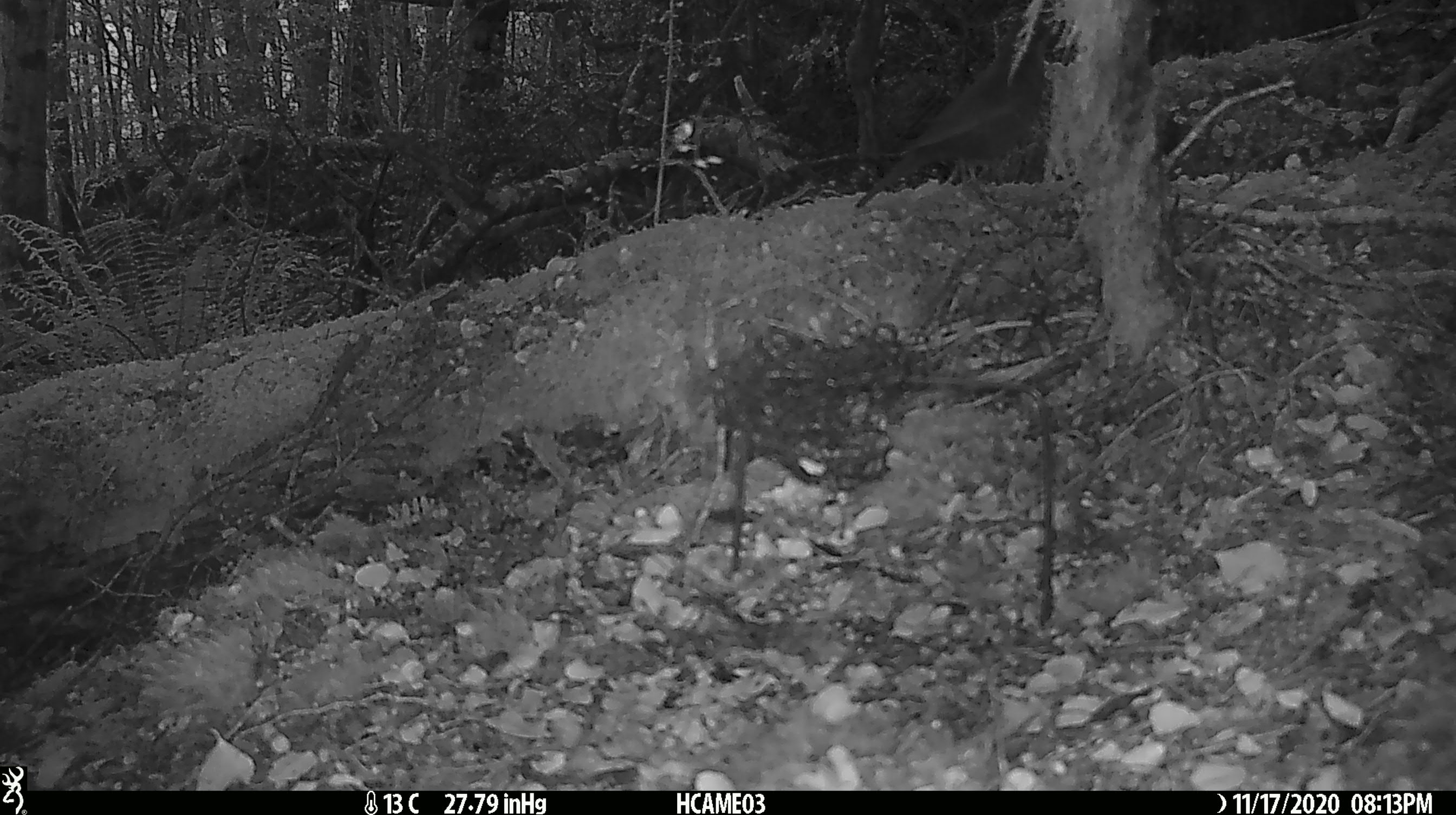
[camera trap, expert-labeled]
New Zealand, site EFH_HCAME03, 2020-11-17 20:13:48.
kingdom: Animalia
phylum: Chordata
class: Aves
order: Passeriformes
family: Turdidae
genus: Turdus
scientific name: Turdus merula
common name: eurasian blackbird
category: blackbird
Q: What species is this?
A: Blackbird (eurasian blackbird) (Turdus merula).